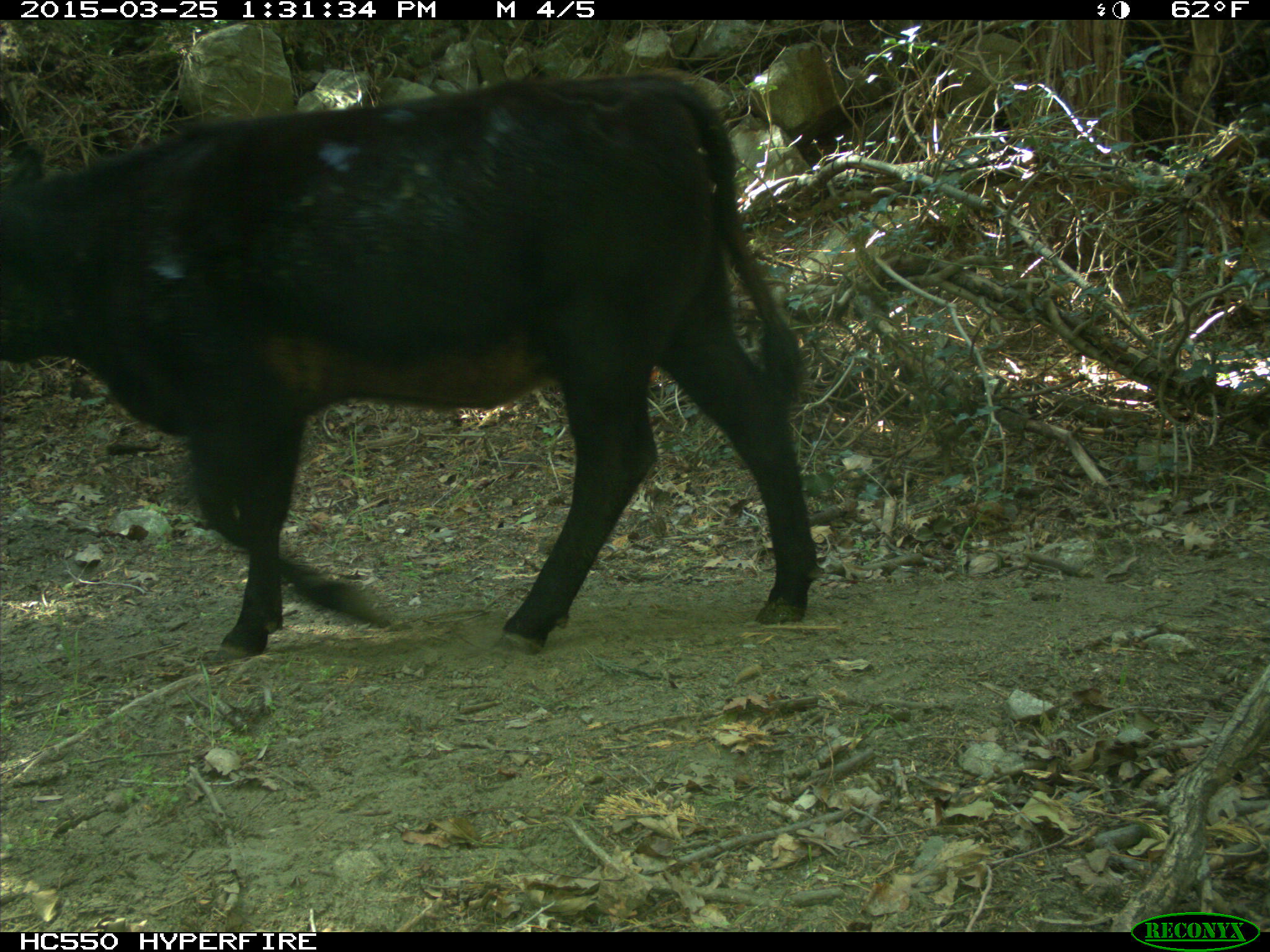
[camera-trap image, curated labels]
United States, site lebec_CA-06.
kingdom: Animalia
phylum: Chordata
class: Mammalia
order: Artiodactyla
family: Bovidae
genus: Bos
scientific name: Bos taurus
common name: domestic cow